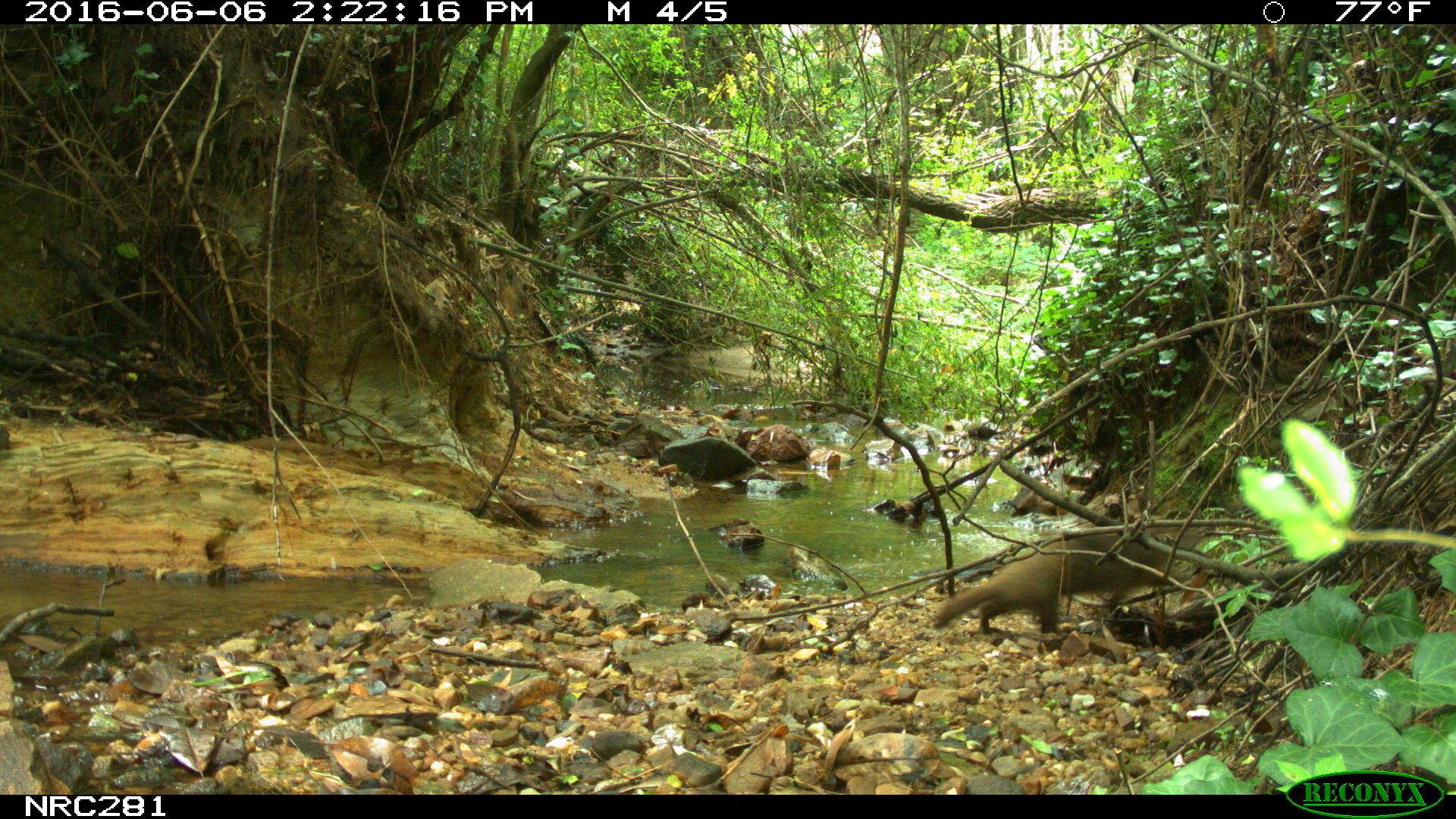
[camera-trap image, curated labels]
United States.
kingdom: Animalia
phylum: Chordata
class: Mammalia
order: Rodentia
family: Sciuridae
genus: Marmota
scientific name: Marmota monax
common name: woodchuck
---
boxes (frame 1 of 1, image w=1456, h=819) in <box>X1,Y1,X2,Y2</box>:
Woodchuck: <box>931,527,1166,647</box>